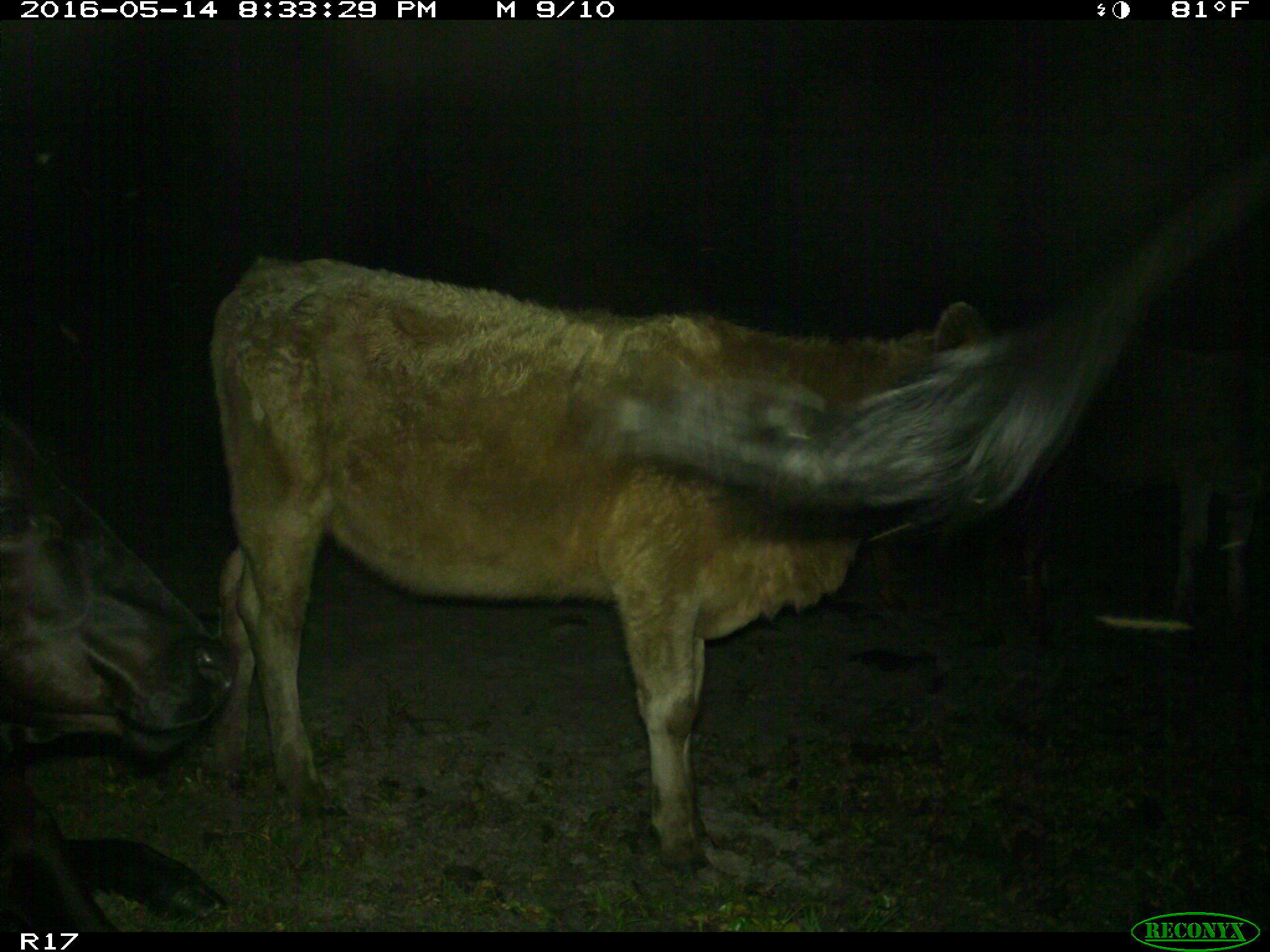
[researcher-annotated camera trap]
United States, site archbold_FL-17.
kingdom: Animalia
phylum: Chordata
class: Mammalia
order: Artiodactyla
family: Bovidae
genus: Bos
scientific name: Bos taurus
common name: domestic cow